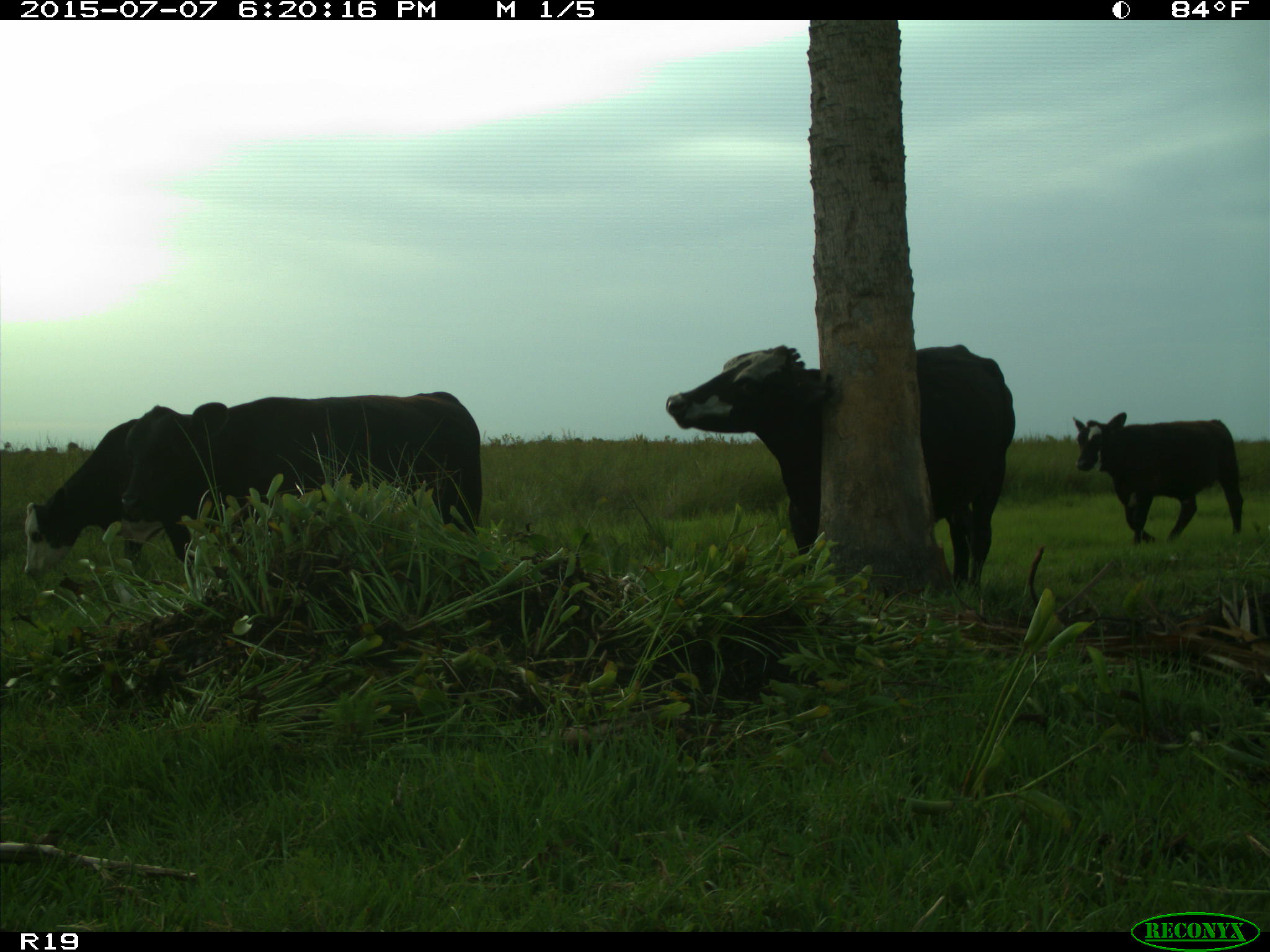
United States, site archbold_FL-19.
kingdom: Animalia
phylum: Chordata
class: Mammalia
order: Artiodactyla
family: Bovidae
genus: Bos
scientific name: Bos taurus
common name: domestic cow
Bos taurus (domestic cow).